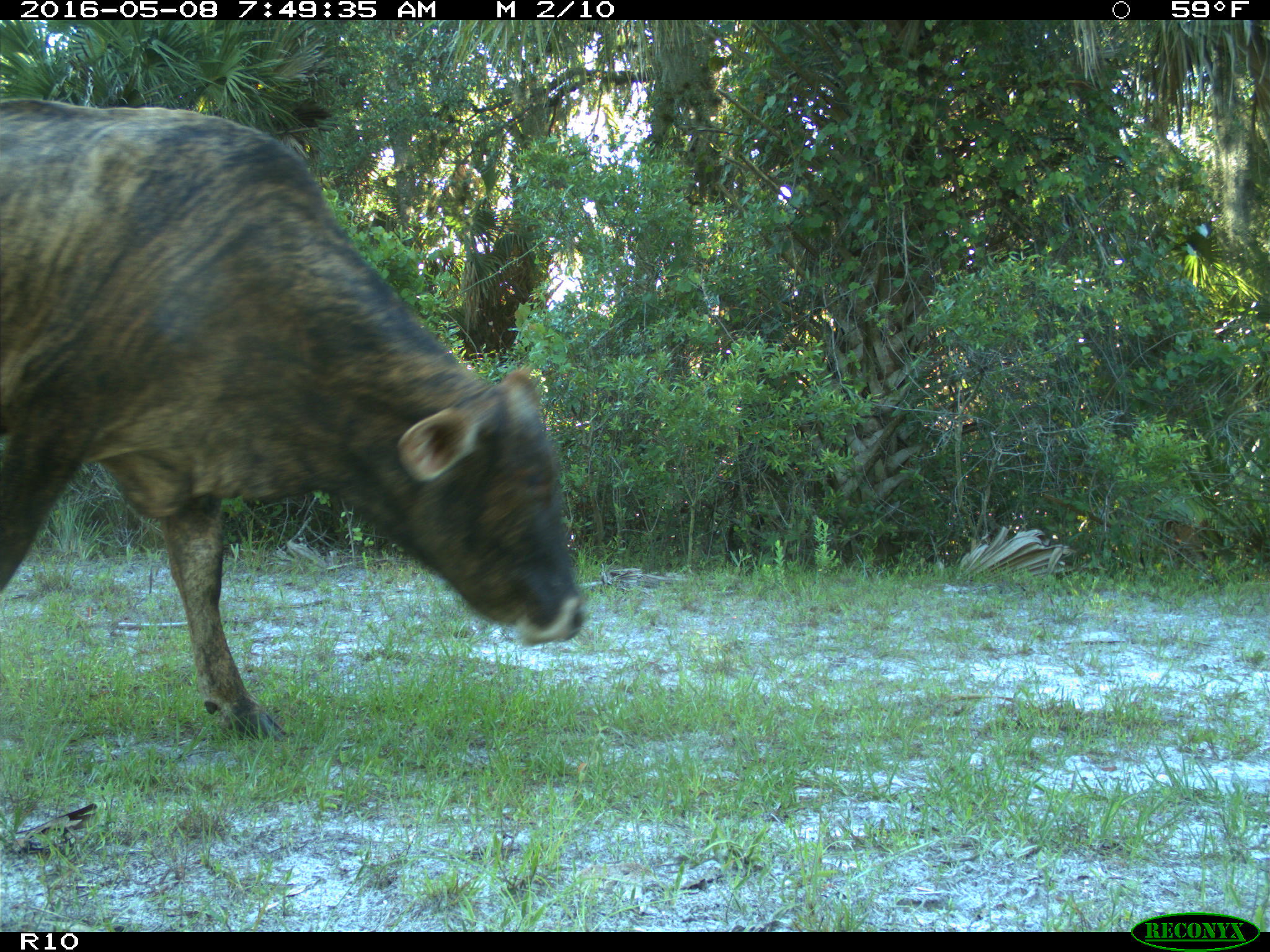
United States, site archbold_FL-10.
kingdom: Animalia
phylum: Chordata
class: Mammalia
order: Artiodactyla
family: Bovidae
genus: Bos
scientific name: Bos taurus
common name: domestic cow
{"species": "Bos taurus (domestic cow)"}